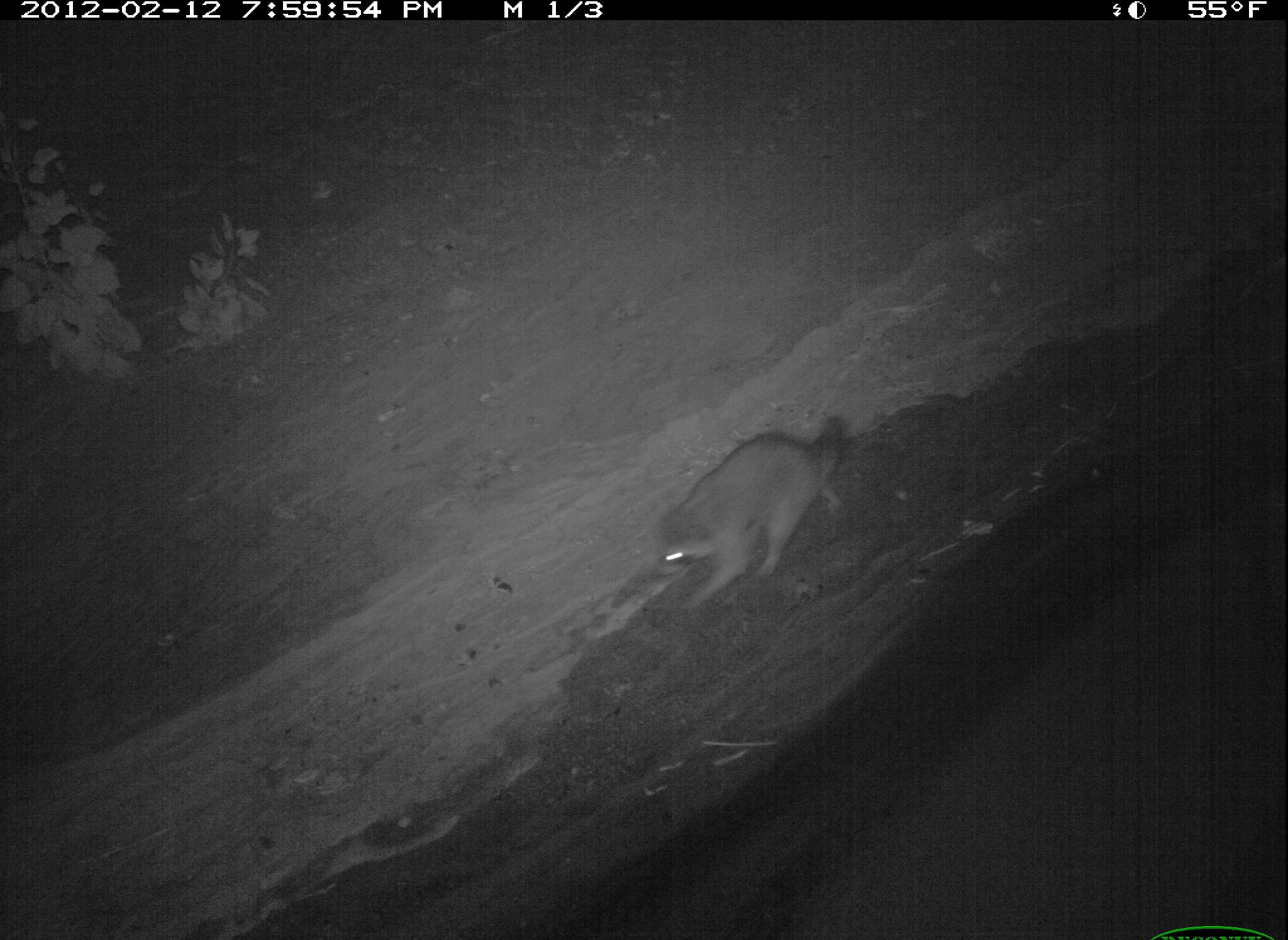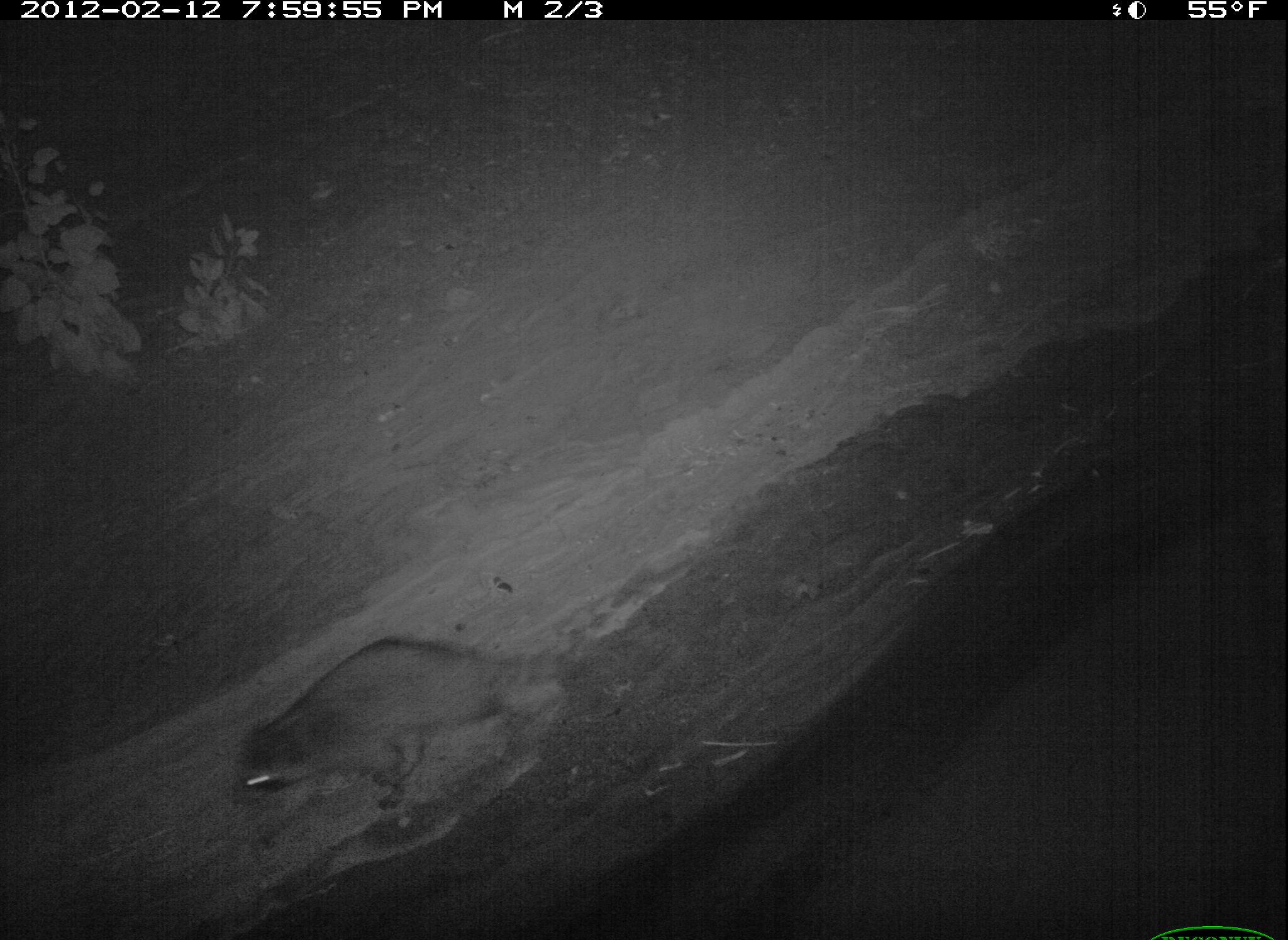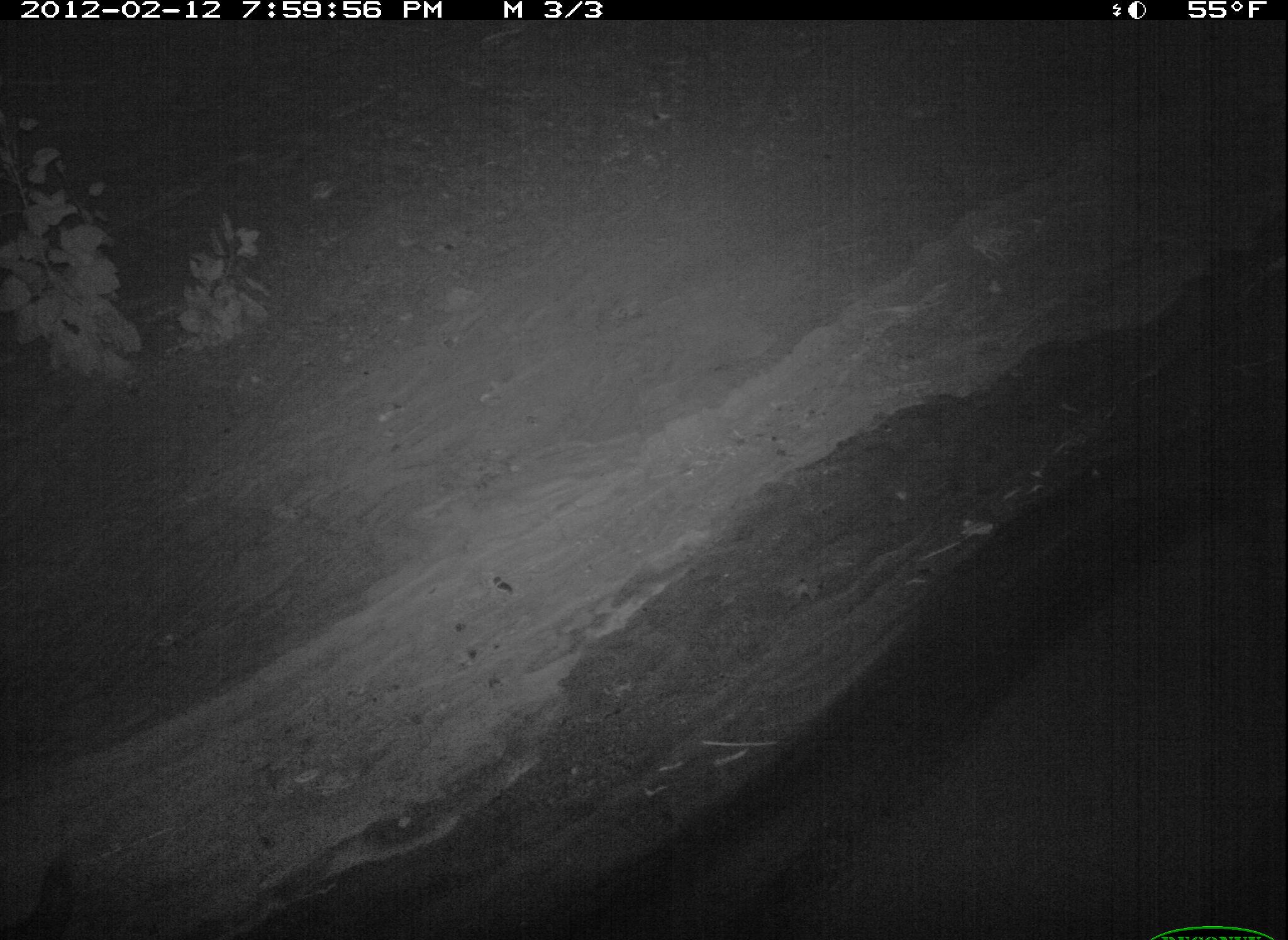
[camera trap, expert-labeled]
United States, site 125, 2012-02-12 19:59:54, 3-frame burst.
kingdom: Animalia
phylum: Chordata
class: Mammalia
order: Carnivora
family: Procyonidae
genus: Procyon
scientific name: Procyon lotor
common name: raccoon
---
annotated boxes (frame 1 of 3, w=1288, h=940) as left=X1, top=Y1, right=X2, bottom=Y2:
raccoon: left=642, top=406, right=854, bottom=619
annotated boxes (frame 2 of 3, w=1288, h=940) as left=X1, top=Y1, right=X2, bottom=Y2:
raccoon: left=221, top=629, right=523, bottom=824